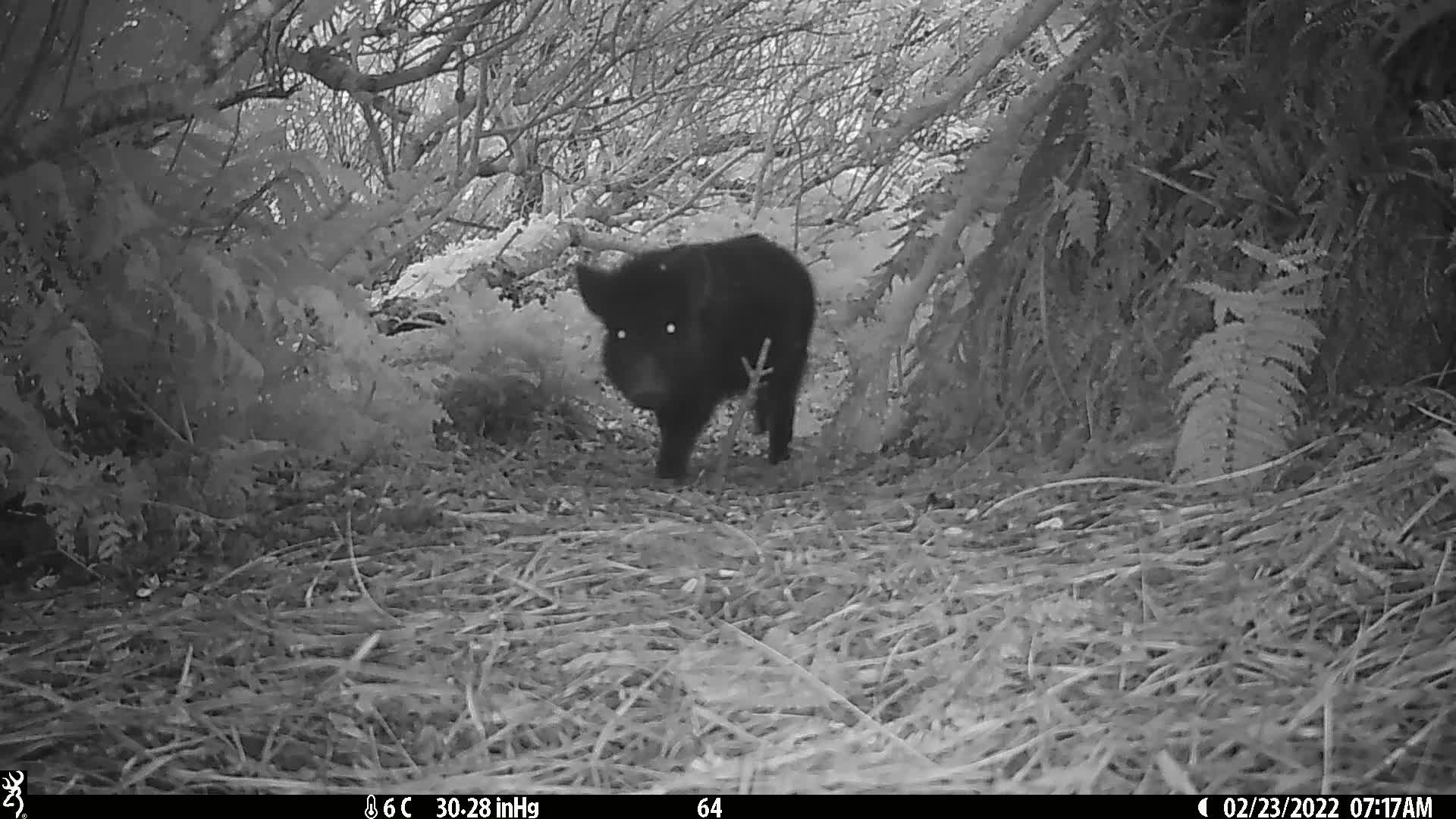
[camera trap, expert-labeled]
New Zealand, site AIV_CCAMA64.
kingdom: Animalia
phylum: Chordata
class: Mammalia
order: Artiodactyla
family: Suidae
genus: Sus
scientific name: Sus scrofa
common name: pig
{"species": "pig (Sus scrofa)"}